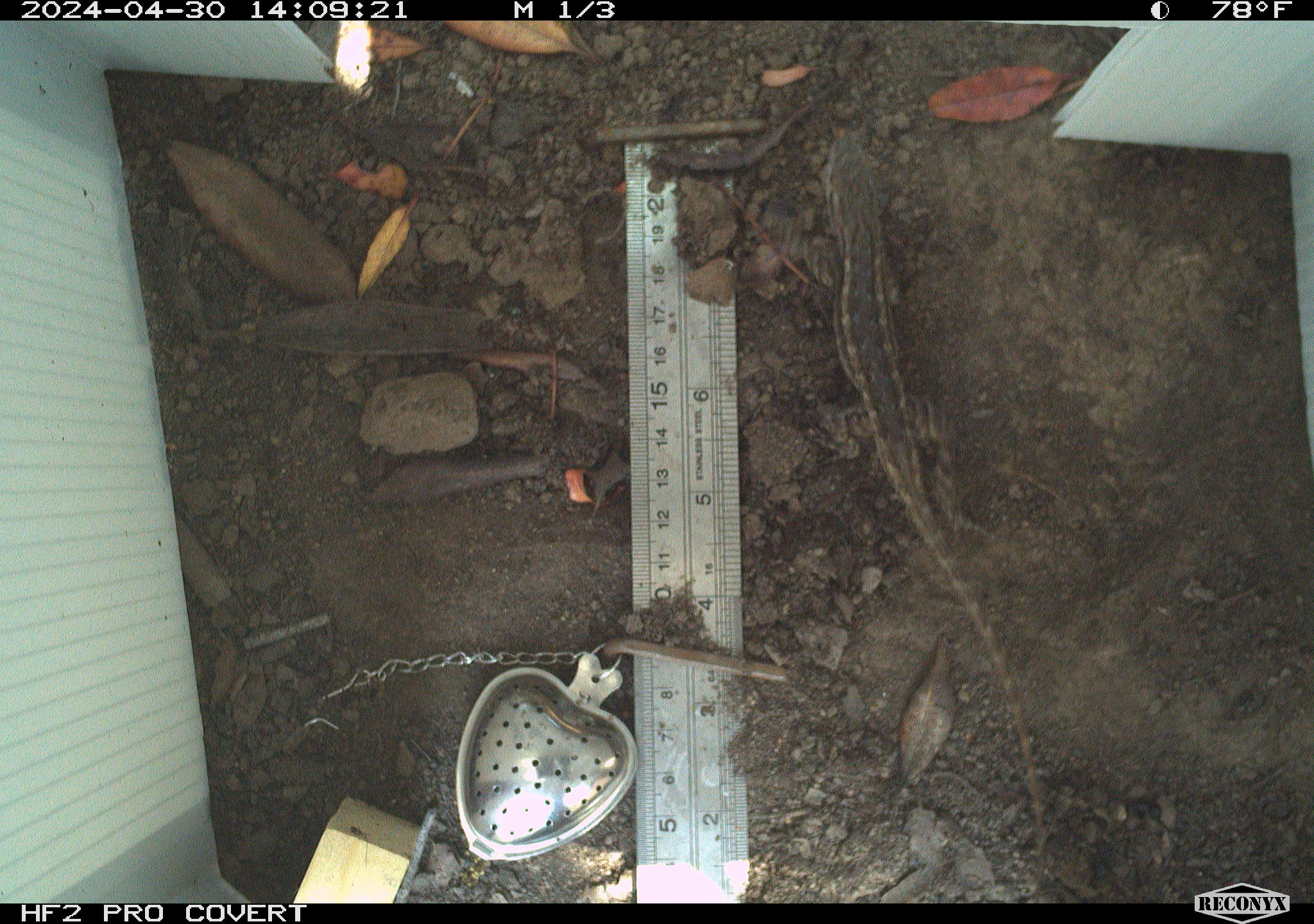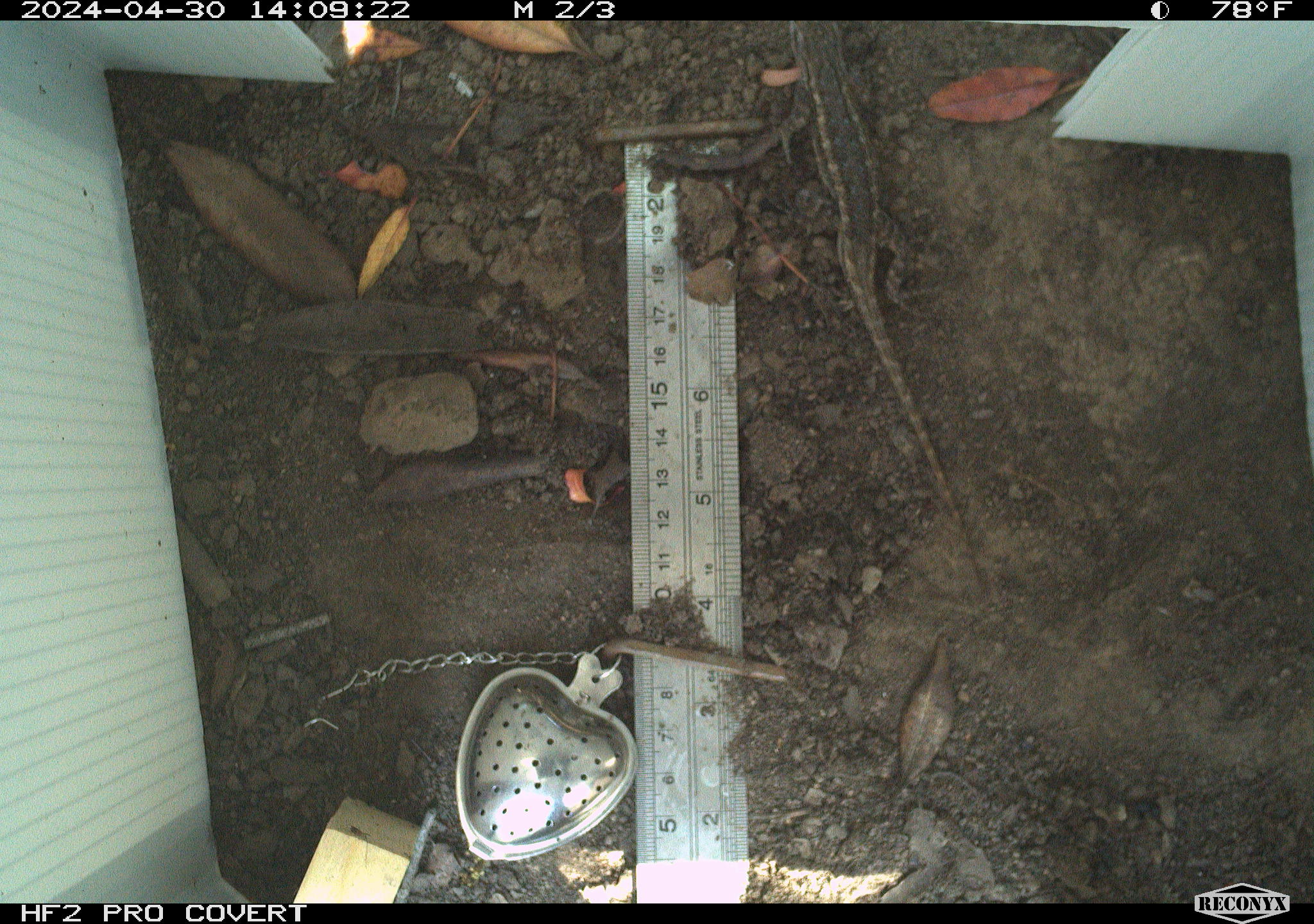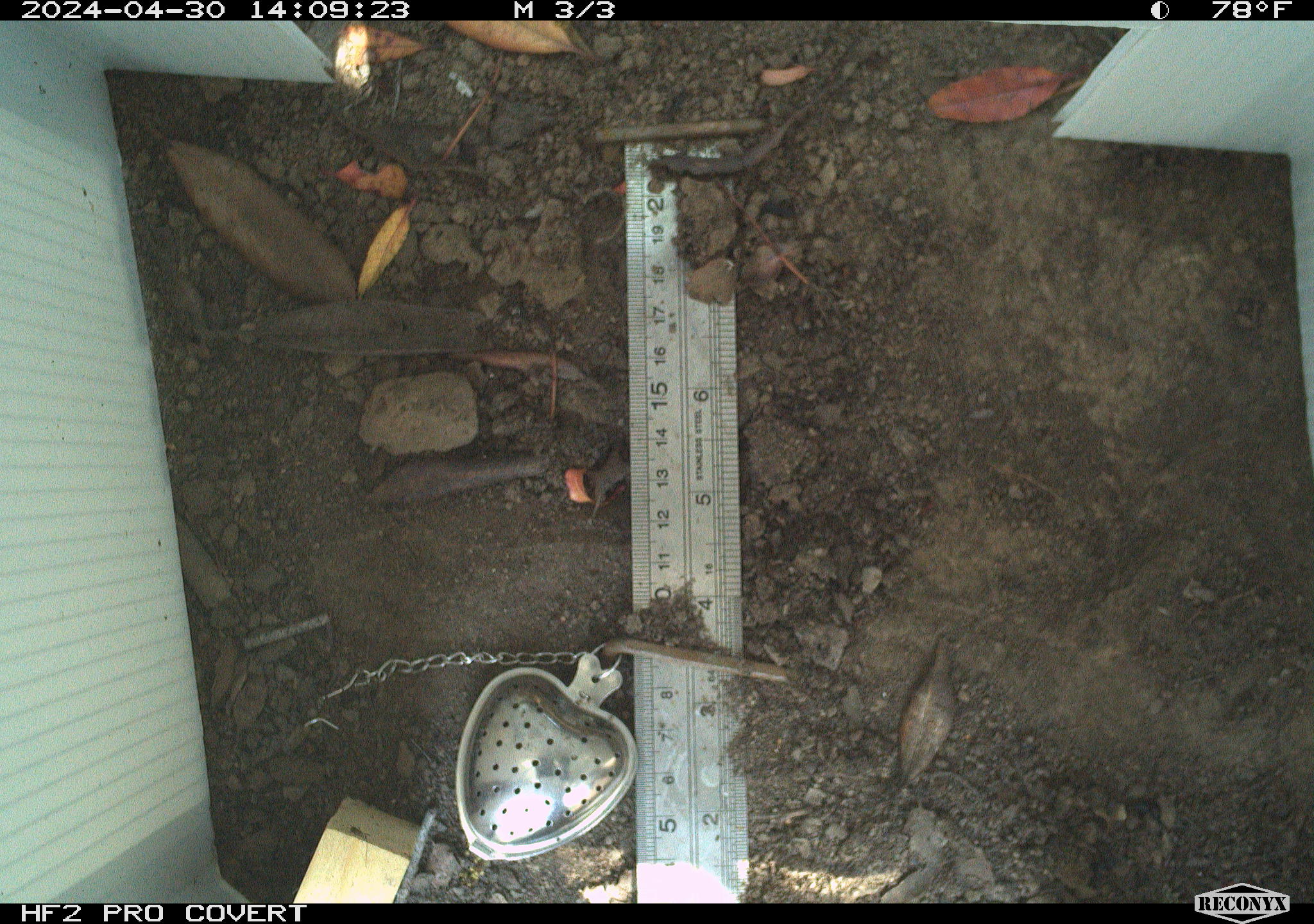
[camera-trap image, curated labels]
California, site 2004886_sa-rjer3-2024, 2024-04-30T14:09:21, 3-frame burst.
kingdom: Animalia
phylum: Chordata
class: Reptilia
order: Squamata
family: Phrynosomatidae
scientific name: Phrynosomatidae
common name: phrynosomatid lizards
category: phrynosomatidae family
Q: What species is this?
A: Phrynosomatidae family (phrynosomatid lizards) (Phrynosomatidae).